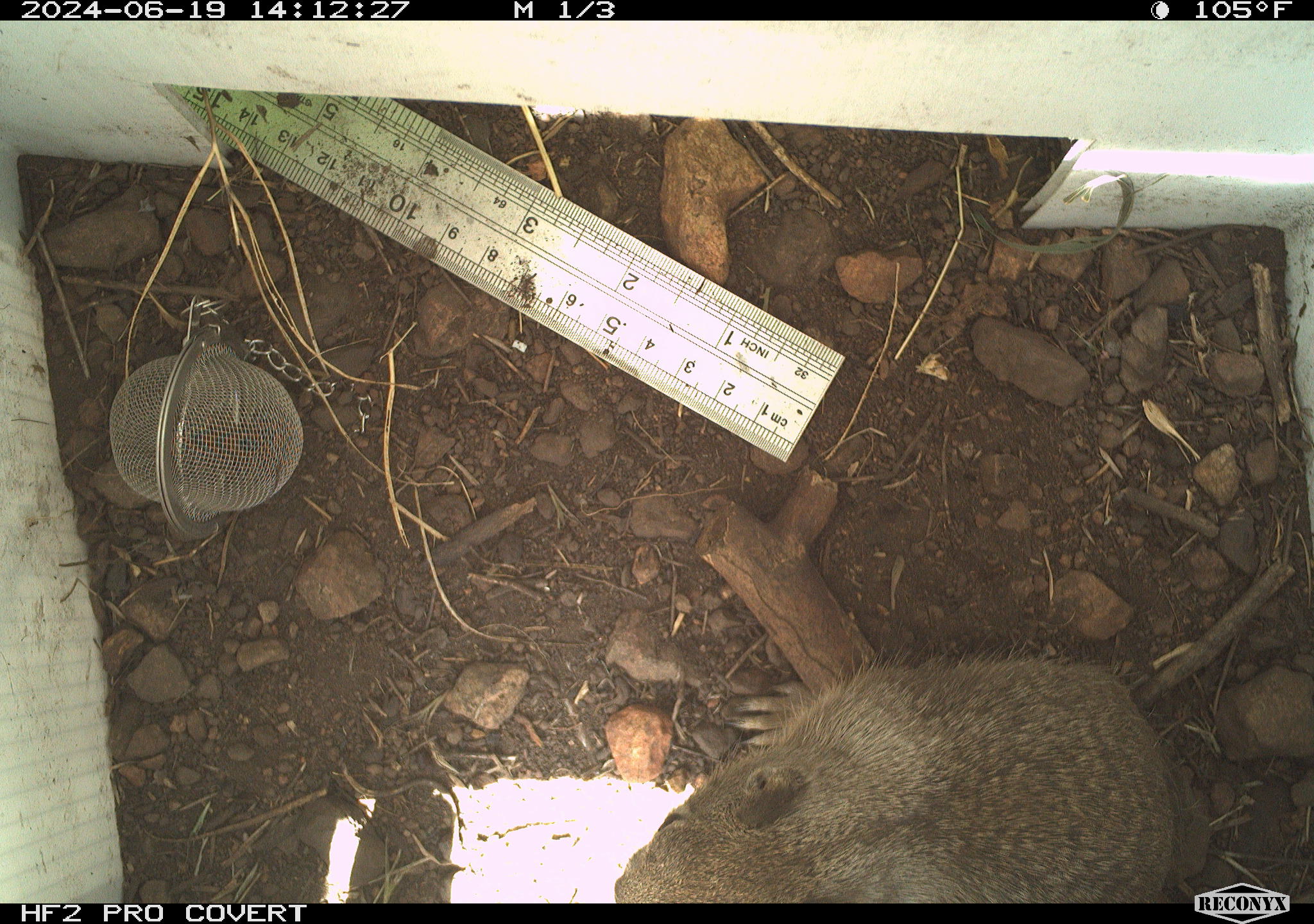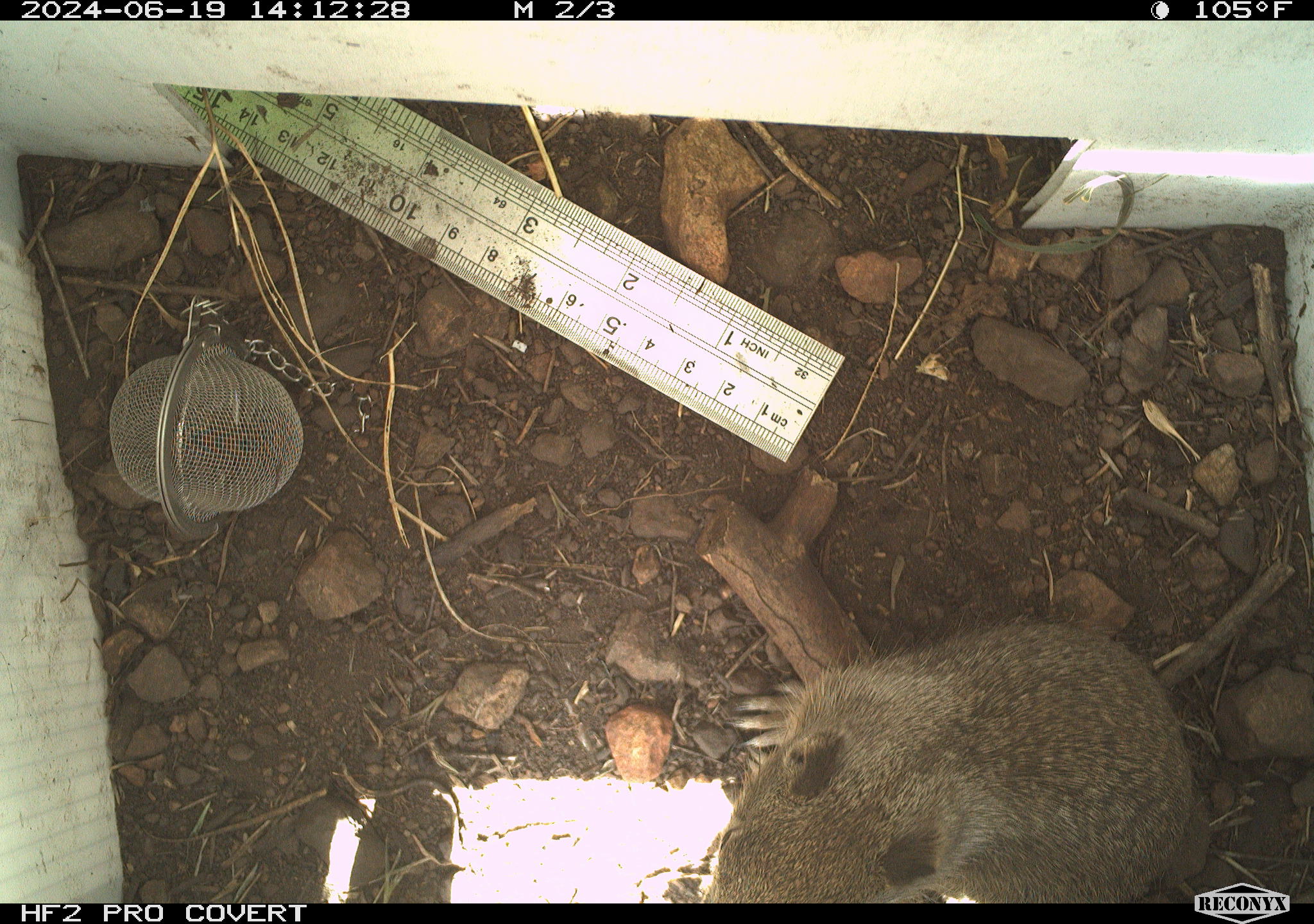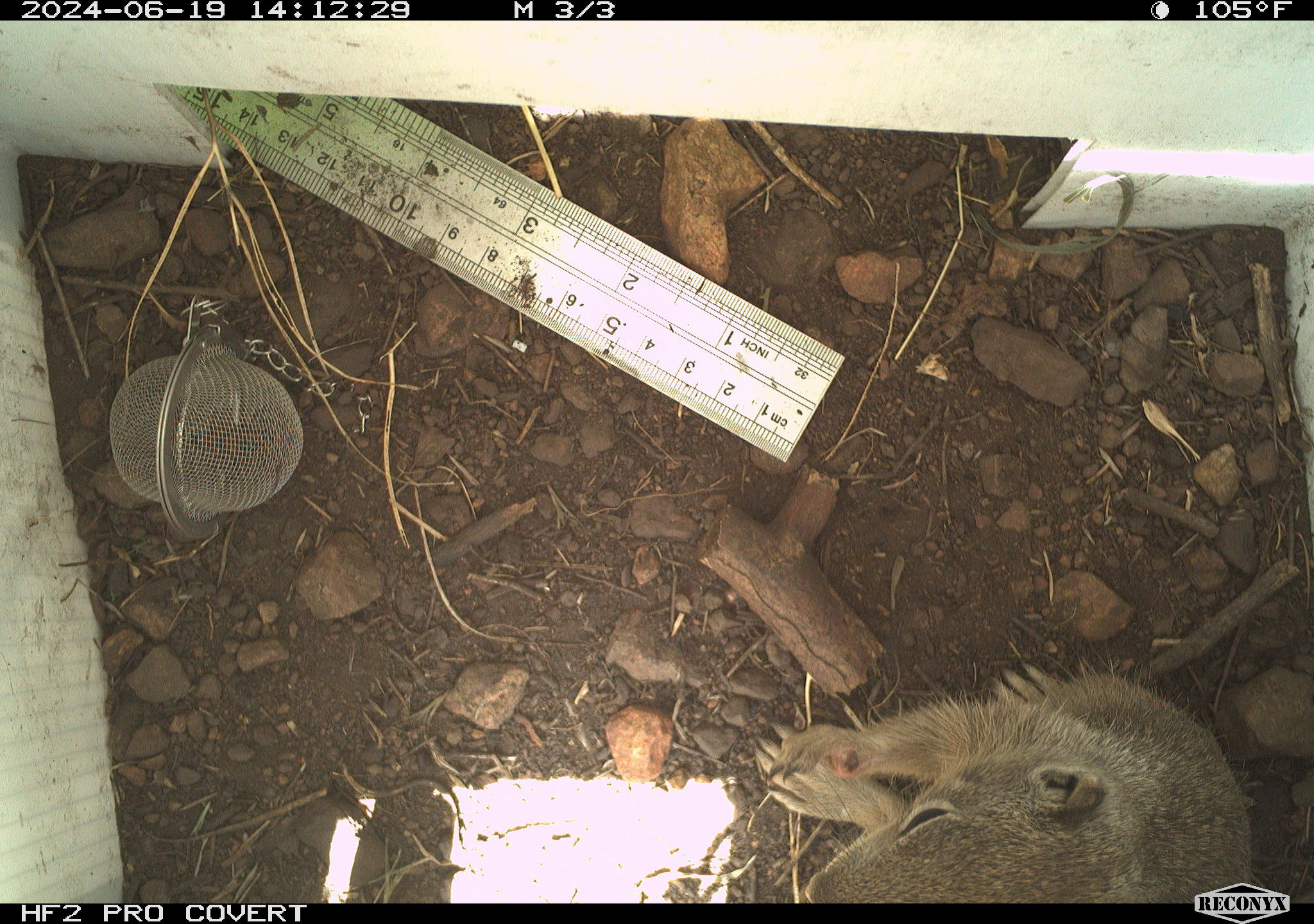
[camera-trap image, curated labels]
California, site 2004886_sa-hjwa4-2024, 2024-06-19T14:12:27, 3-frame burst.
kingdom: Animalia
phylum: Chordata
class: Mammalia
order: Rodentia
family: Sciuridae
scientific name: Sciuridae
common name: squirrels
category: sciuridae family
Sciuridae family (squirrels) (Sciuridae).